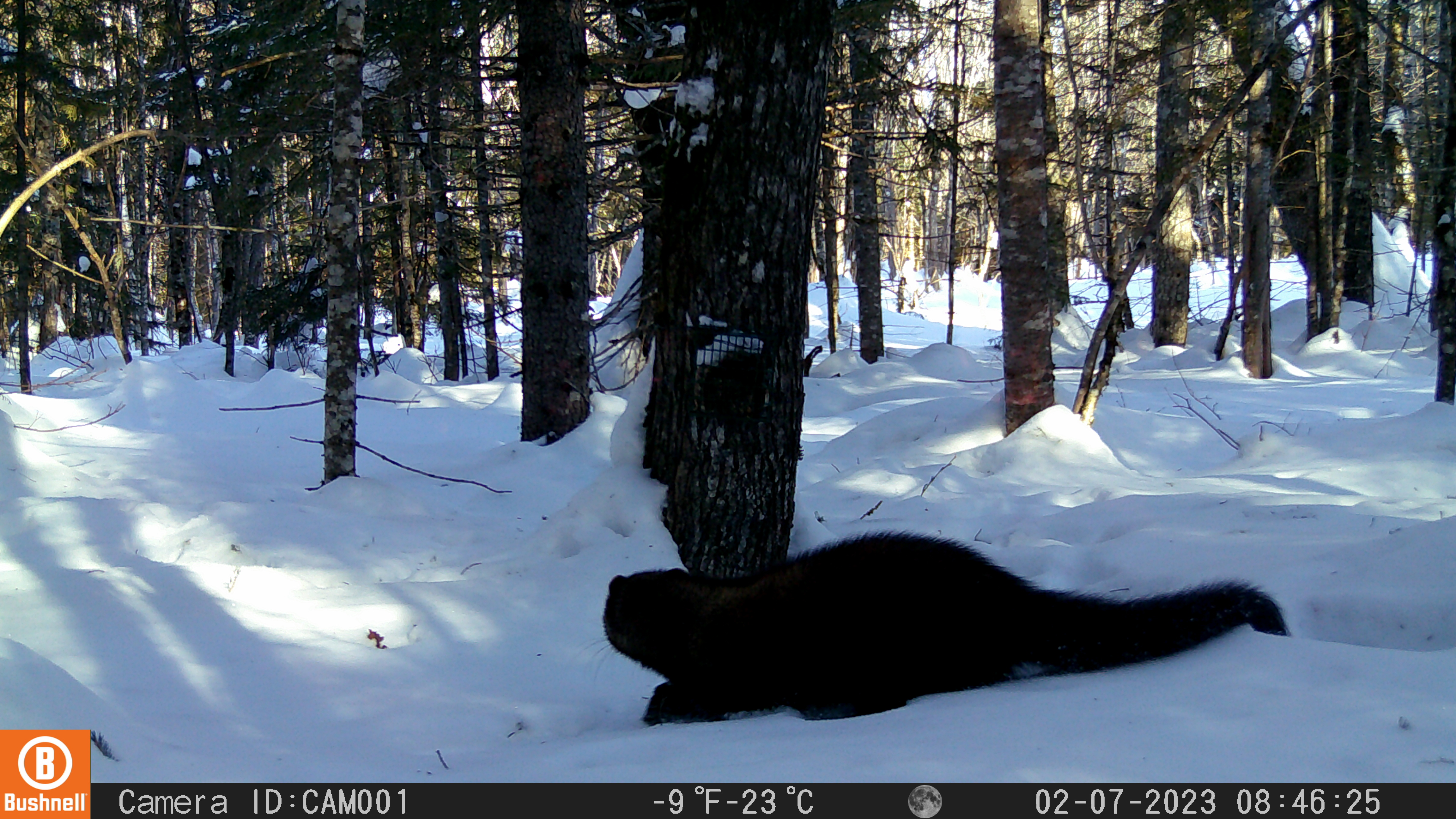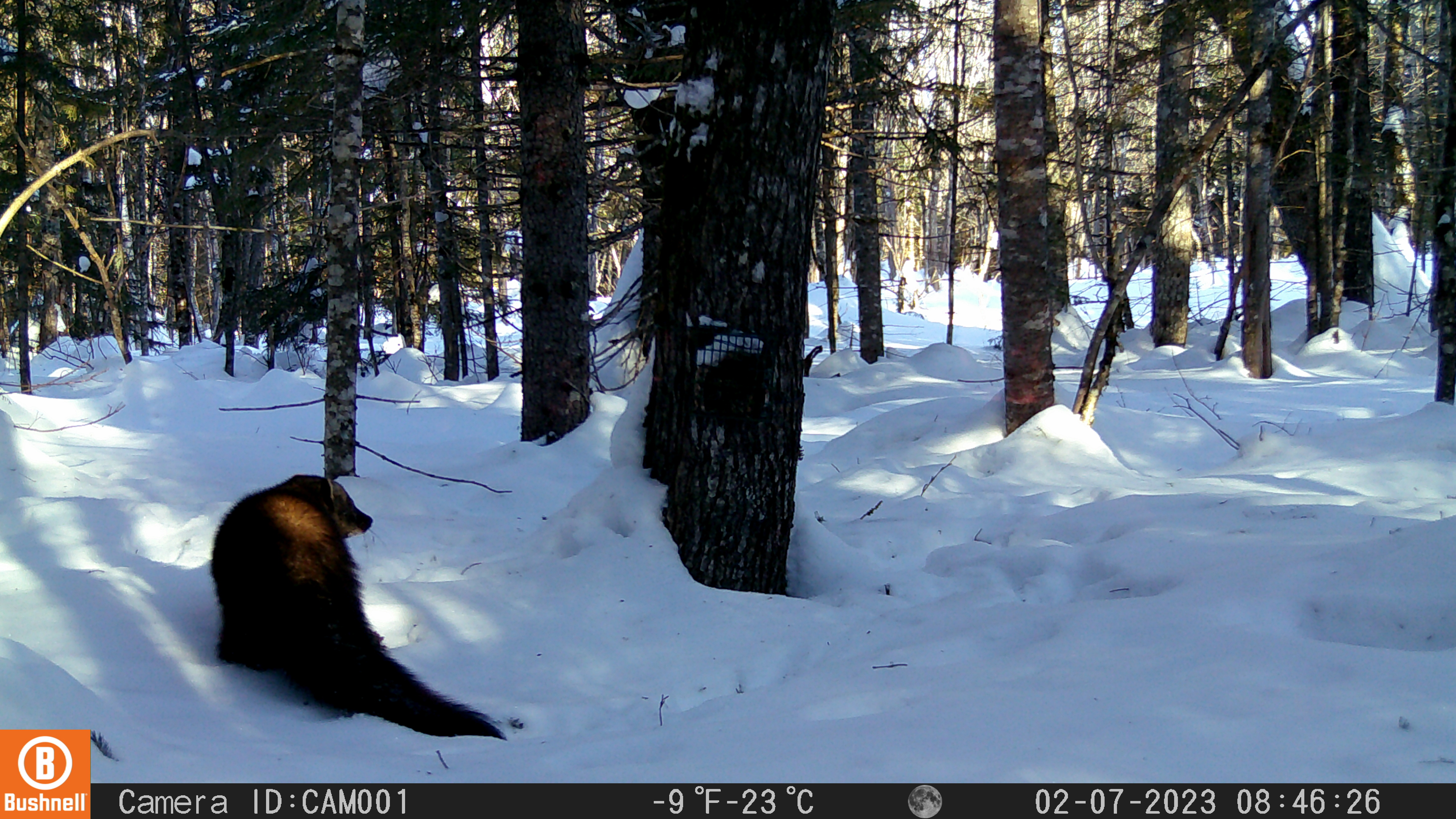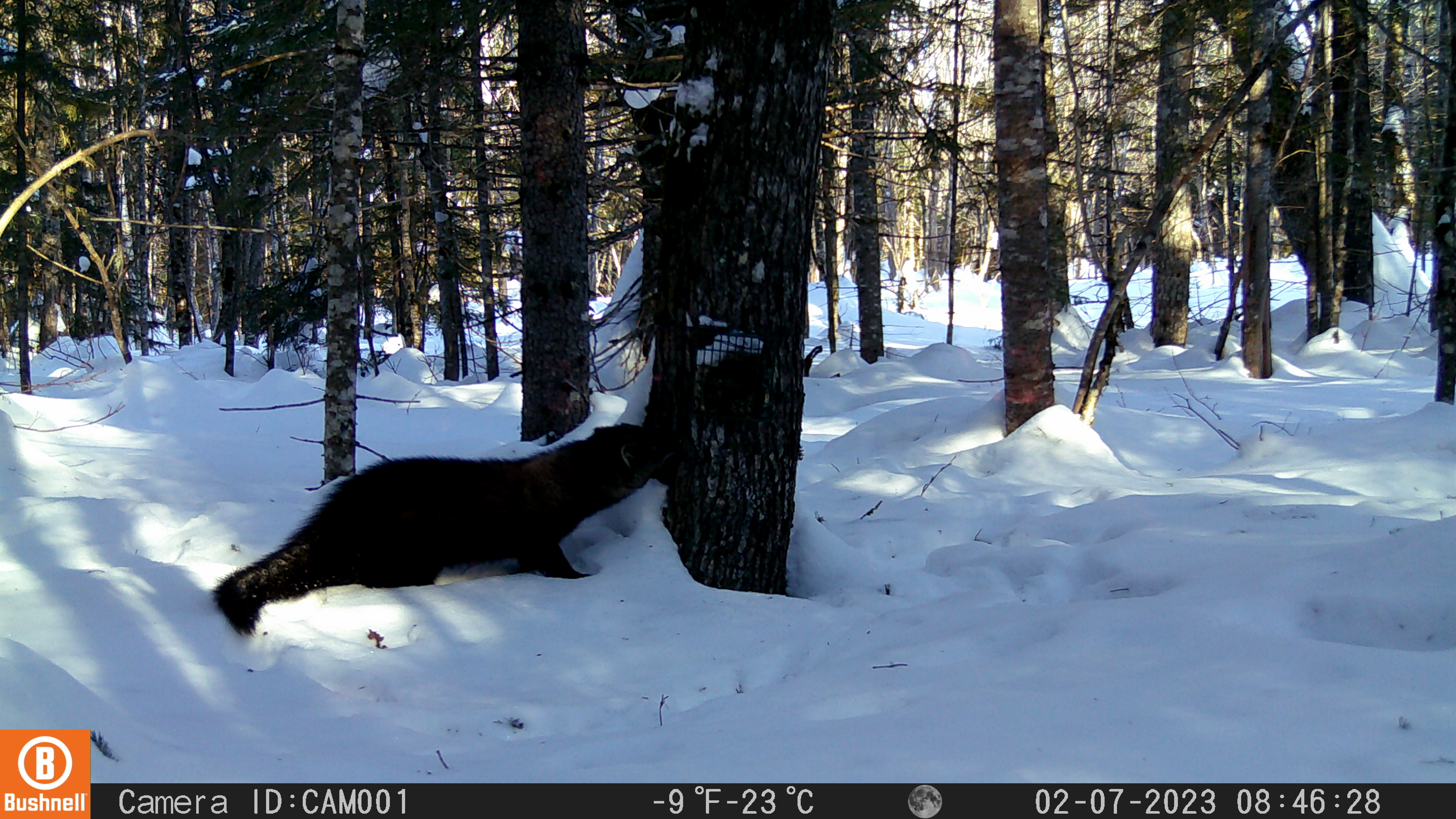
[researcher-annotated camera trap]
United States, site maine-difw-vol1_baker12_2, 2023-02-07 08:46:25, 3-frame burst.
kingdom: Animalia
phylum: Chordata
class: Mammalia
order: Carnivora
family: Mustelidae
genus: Pekania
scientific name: Pekania pennanti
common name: fisher